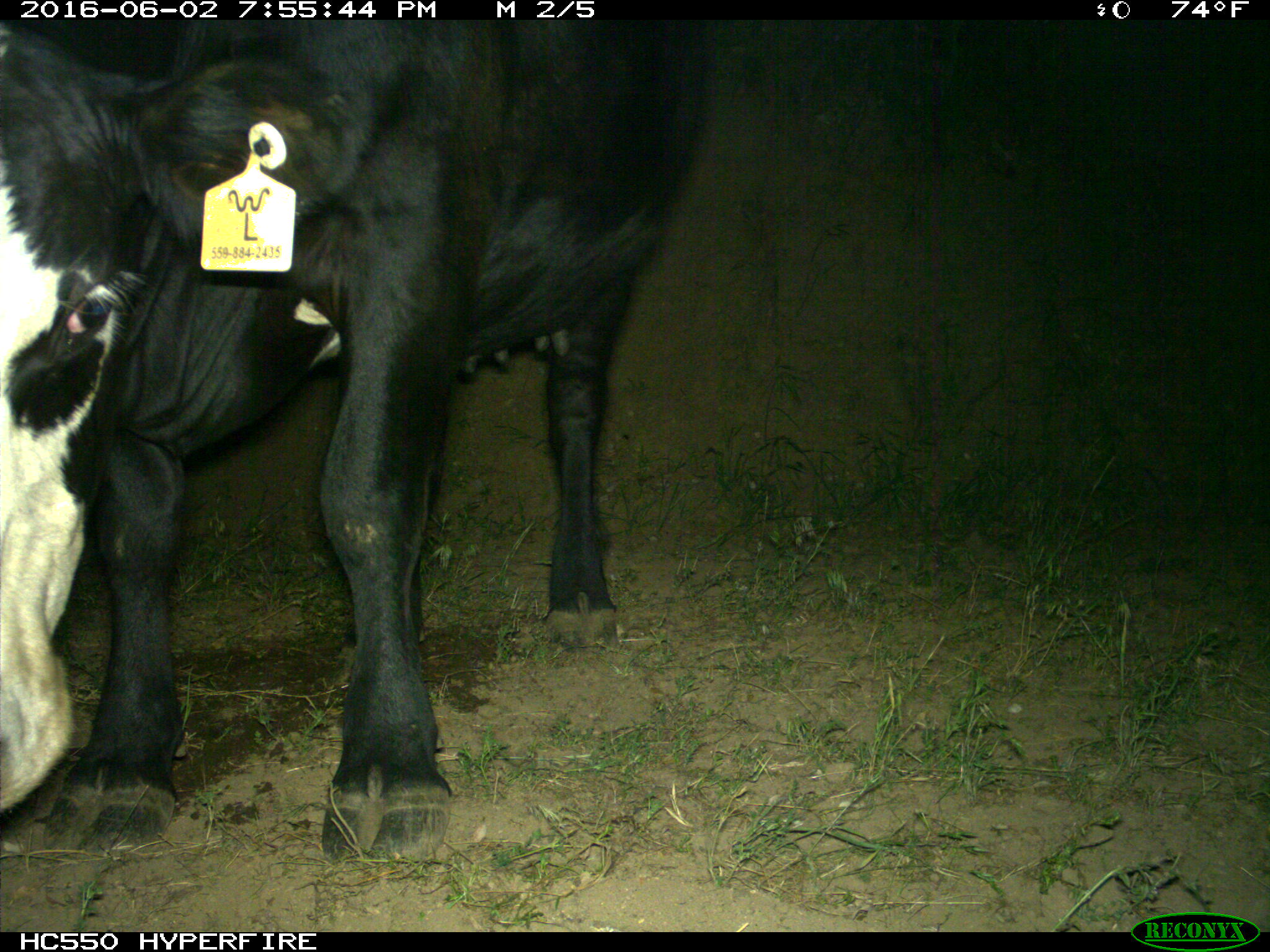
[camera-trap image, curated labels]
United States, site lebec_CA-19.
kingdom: Animalia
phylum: Chordata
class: Mammalia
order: Artiodactyla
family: Bovidae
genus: Bos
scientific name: Bos taurus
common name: domestic cow